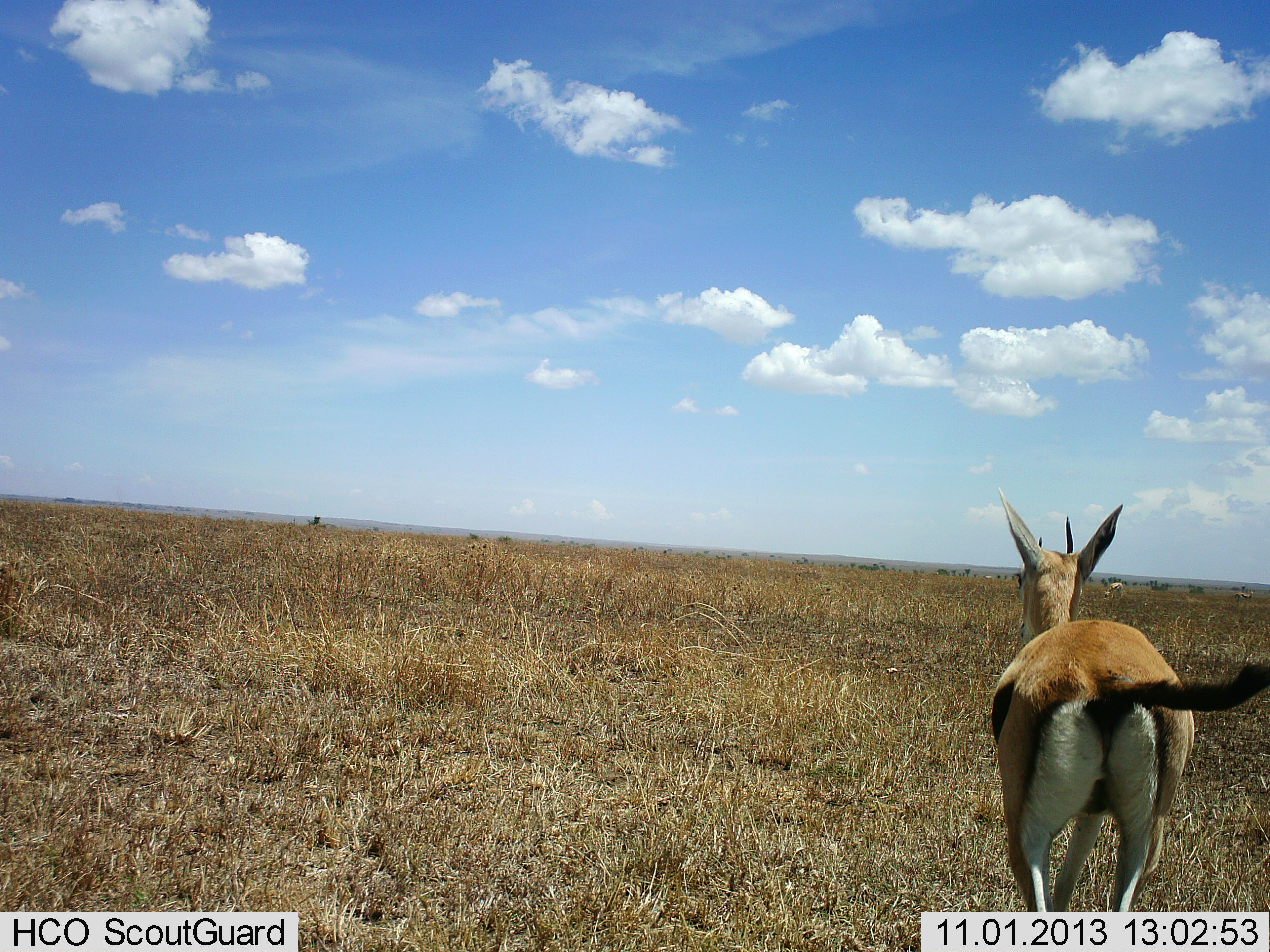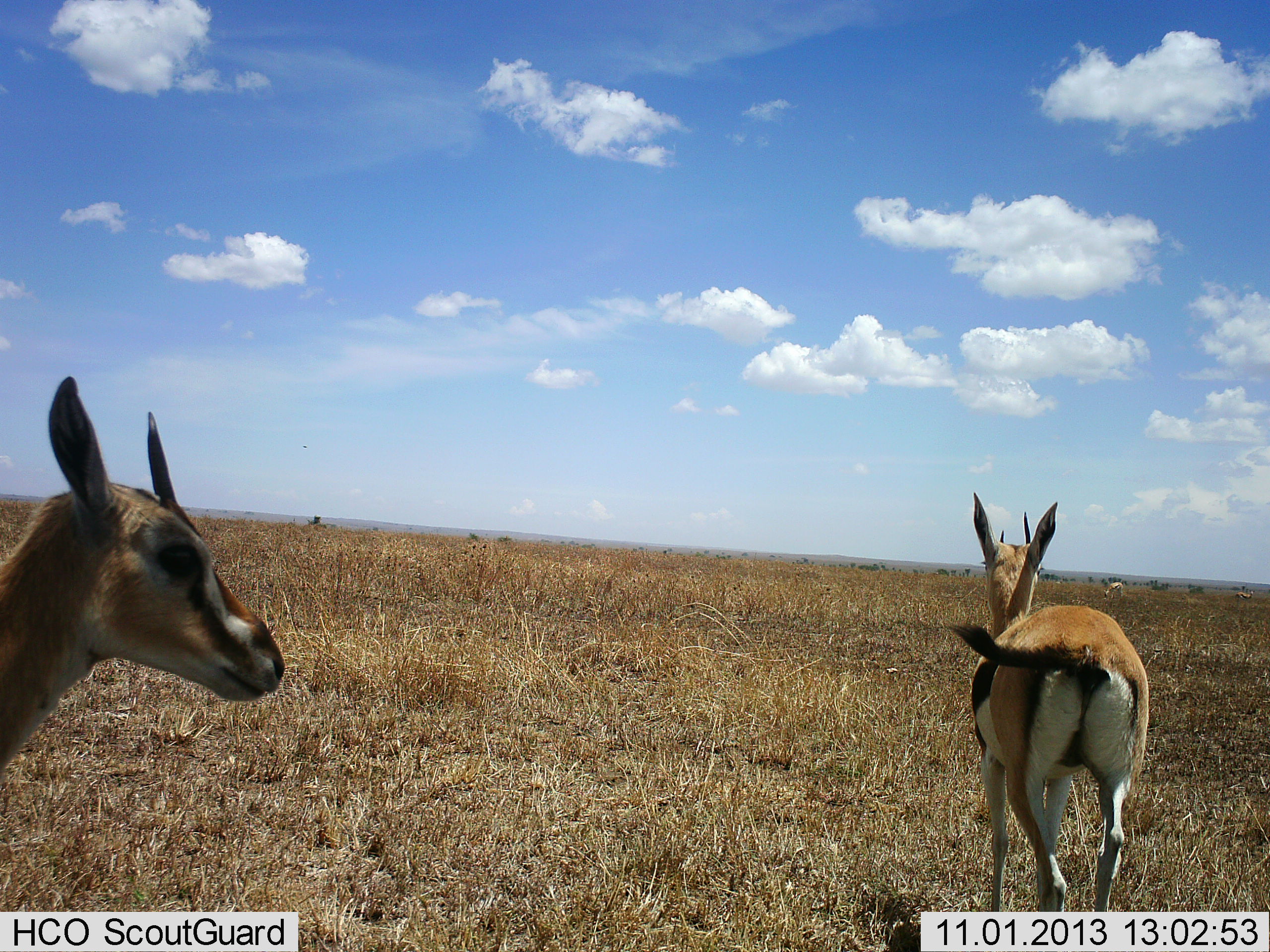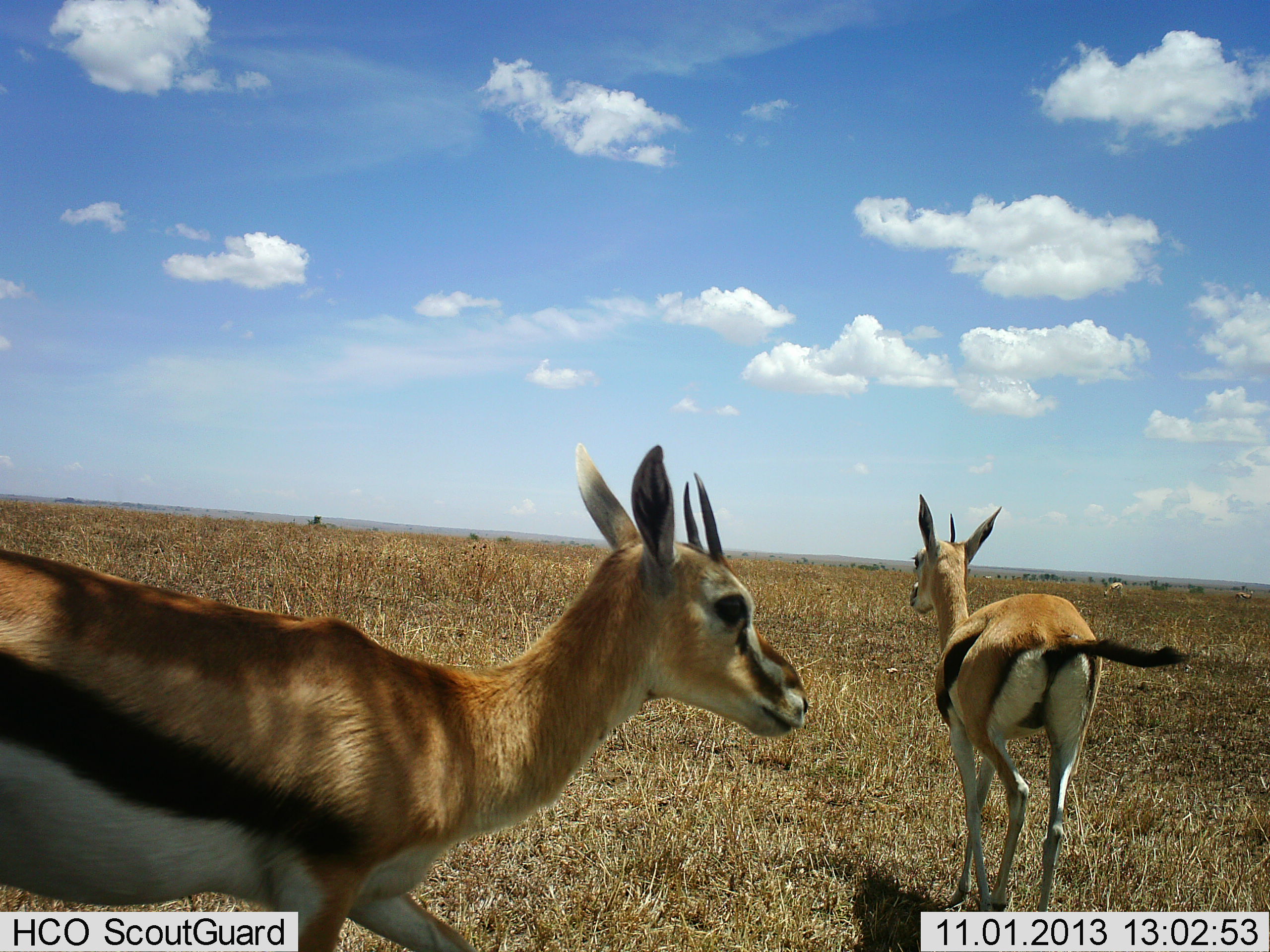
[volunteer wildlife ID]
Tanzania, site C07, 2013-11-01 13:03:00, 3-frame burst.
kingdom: Animalia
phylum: Chordata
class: Mammalia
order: Artiodactyla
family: Bovidae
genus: Eudorcas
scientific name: Eudorcas thomsonii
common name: thomson's gazelle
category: gazellethomsons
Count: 2.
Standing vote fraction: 30%.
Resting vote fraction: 0%.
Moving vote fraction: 80%.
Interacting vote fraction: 0%.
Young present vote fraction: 0%.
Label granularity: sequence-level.